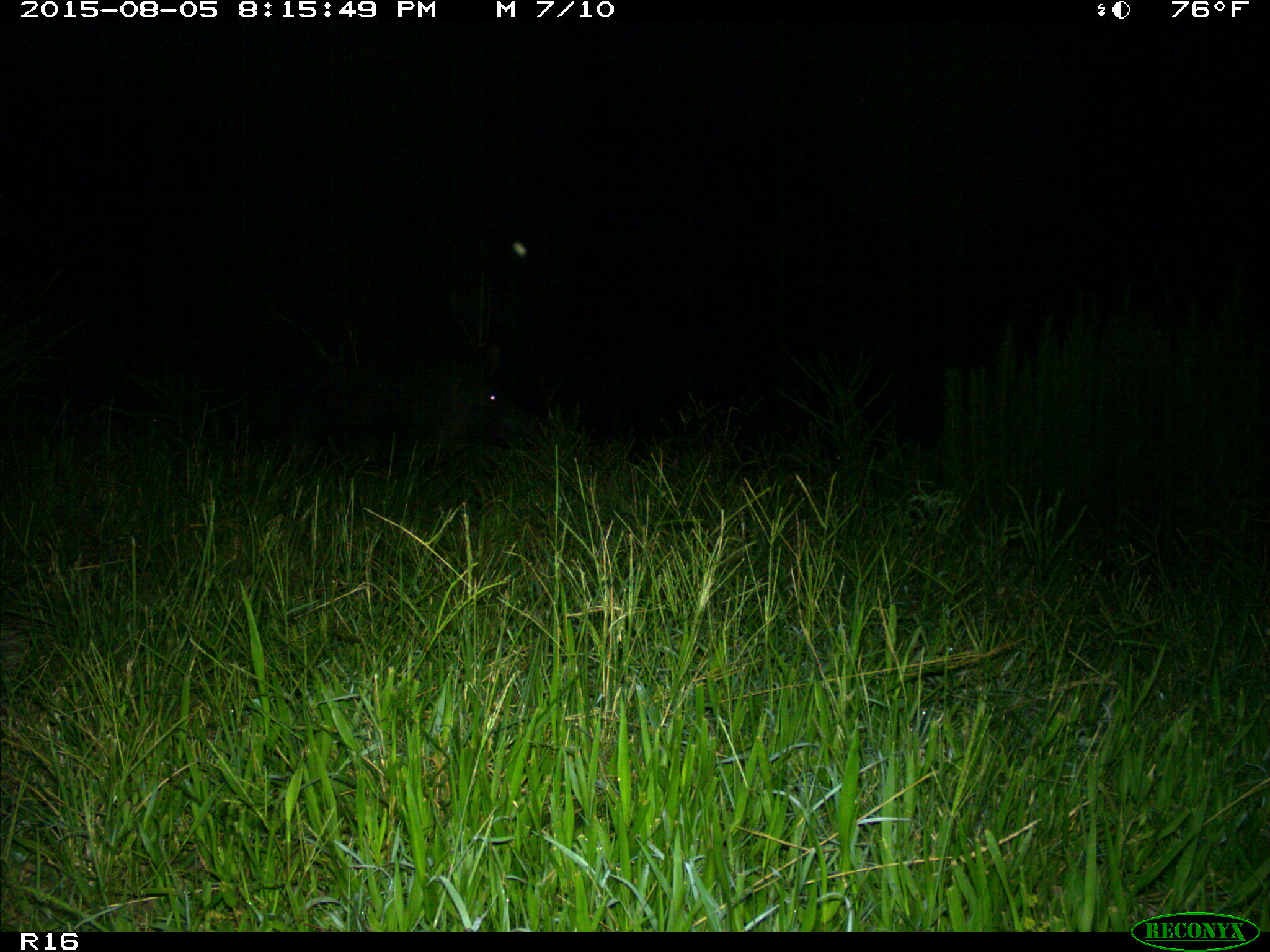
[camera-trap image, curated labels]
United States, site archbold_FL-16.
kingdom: Animalia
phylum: Chordata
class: Mammalia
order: Artiodactyla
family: Suidae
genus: Sus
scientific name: Sus scrofa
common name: wild boar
Sus scrofa (wild boar).